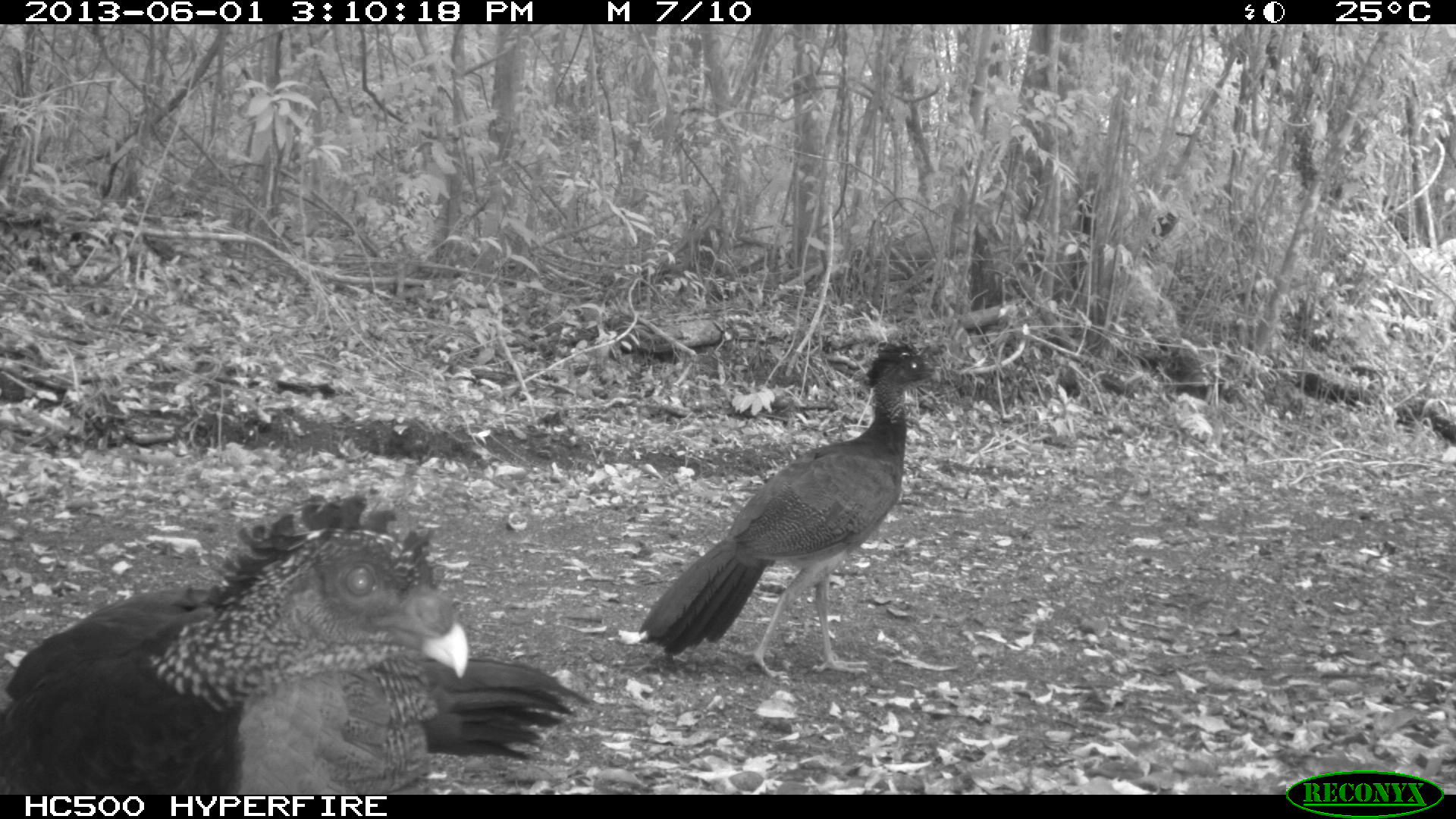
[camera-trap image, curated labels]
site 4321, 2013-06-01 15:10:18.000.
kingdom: Animalia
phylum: Chordata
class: Aves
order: Galliformes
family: Cracidae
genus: Crax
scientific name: Crax rubra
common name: great curassow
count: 2